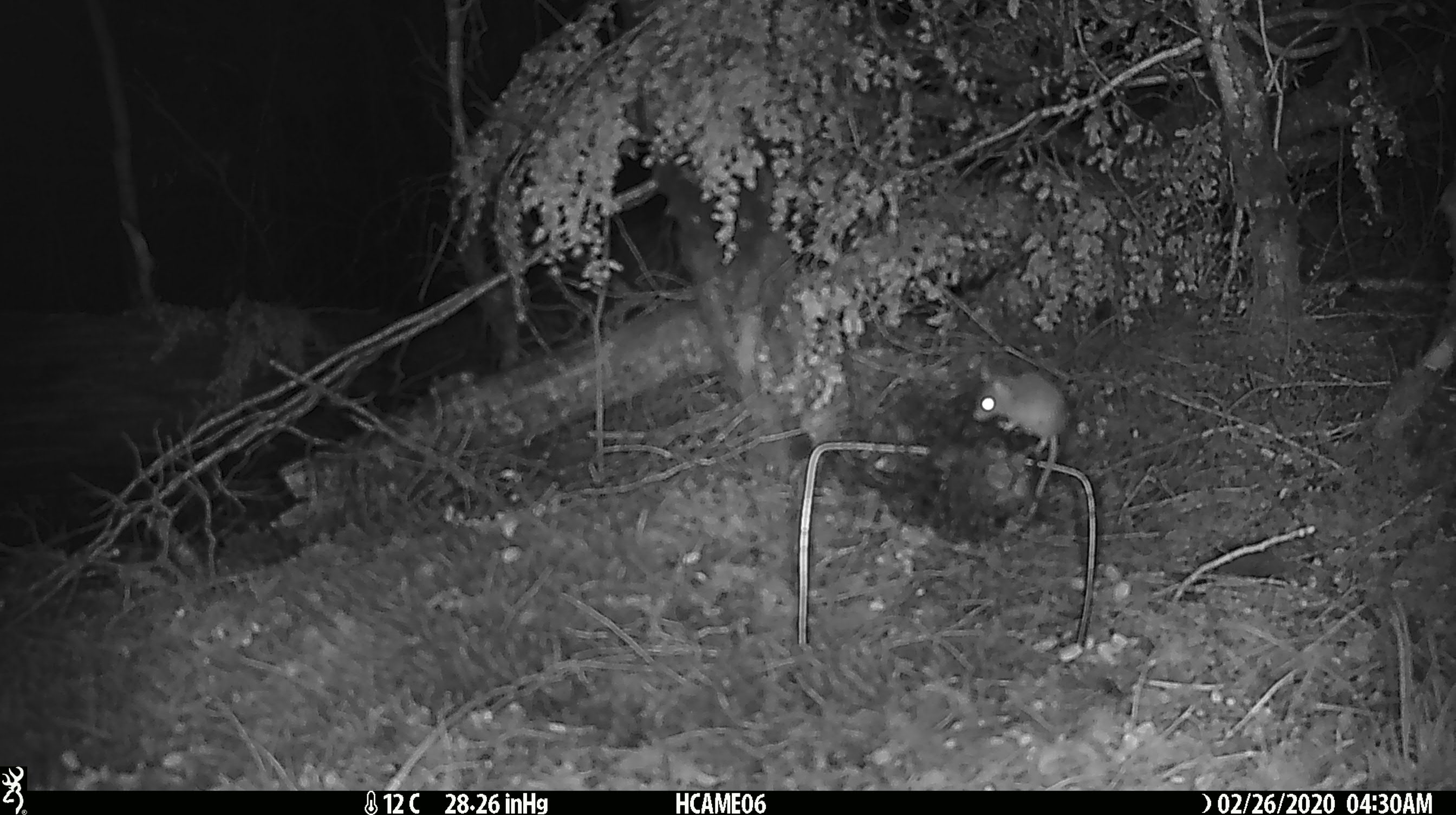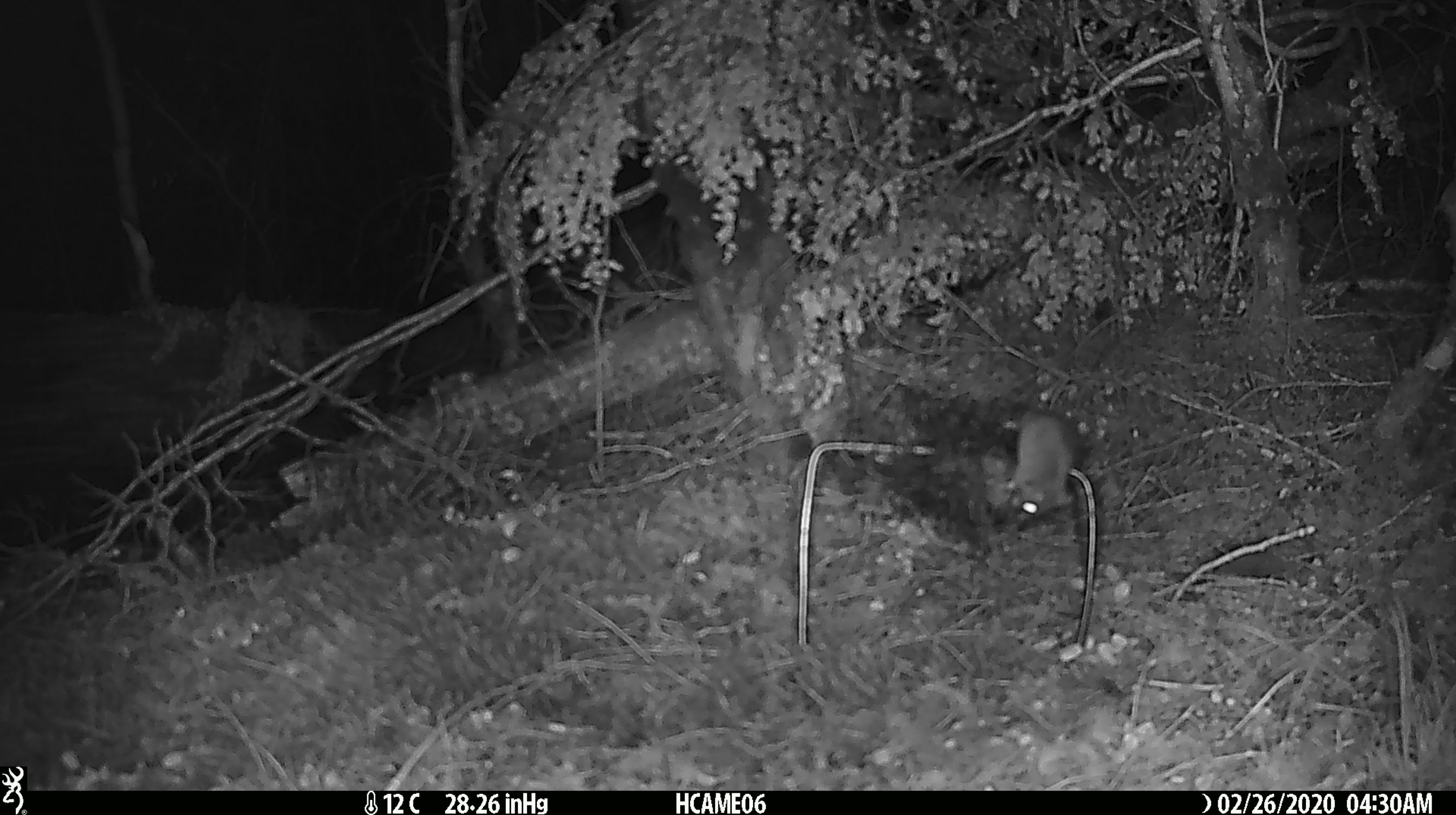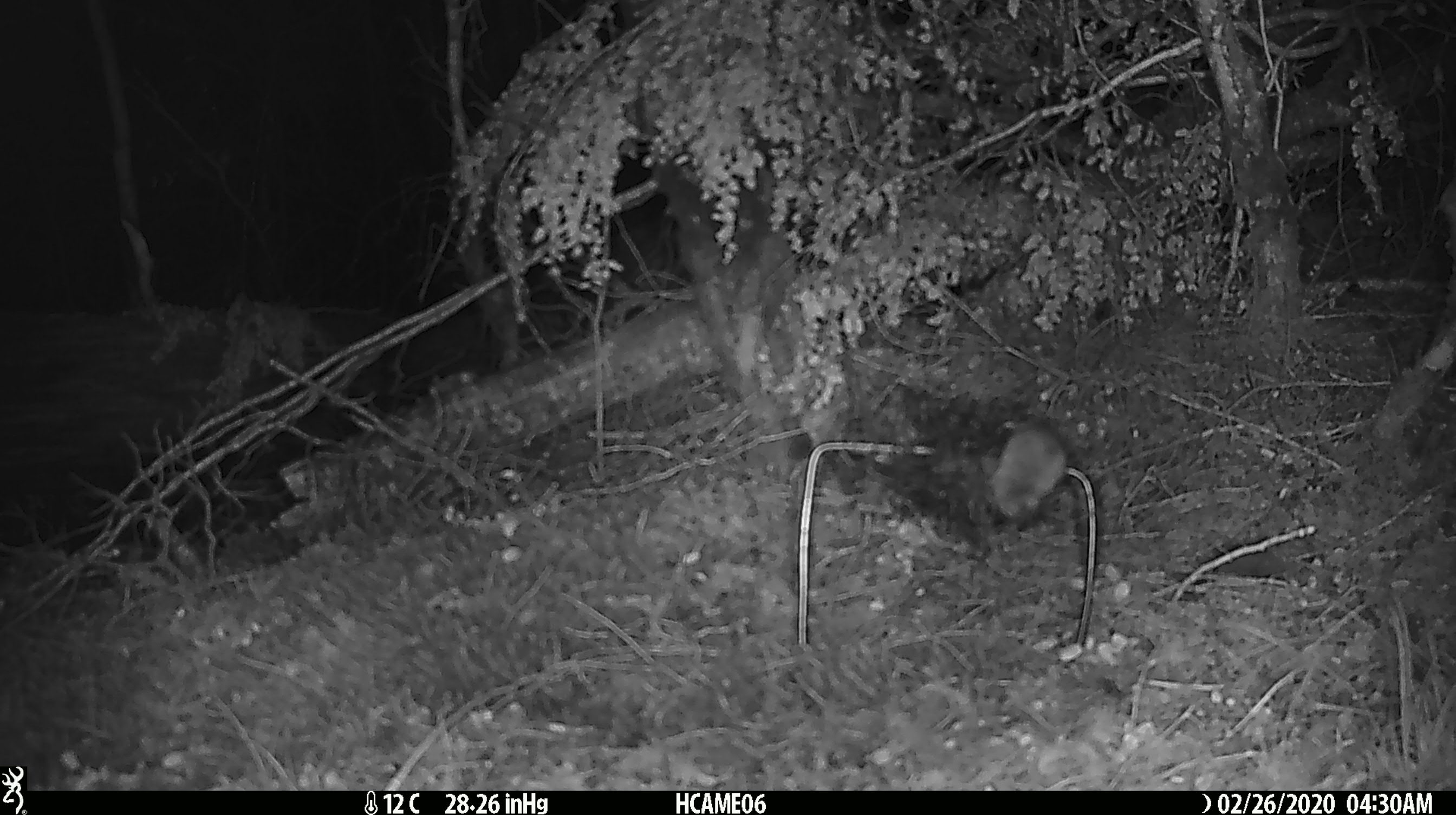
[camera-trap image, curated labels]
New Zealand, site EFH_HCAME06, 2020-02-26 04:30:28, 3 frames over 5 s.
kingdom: Animalia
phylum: Chordata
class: Mammalia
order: Rodentia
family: Muridae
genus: Mus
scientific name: Mus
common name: mouse